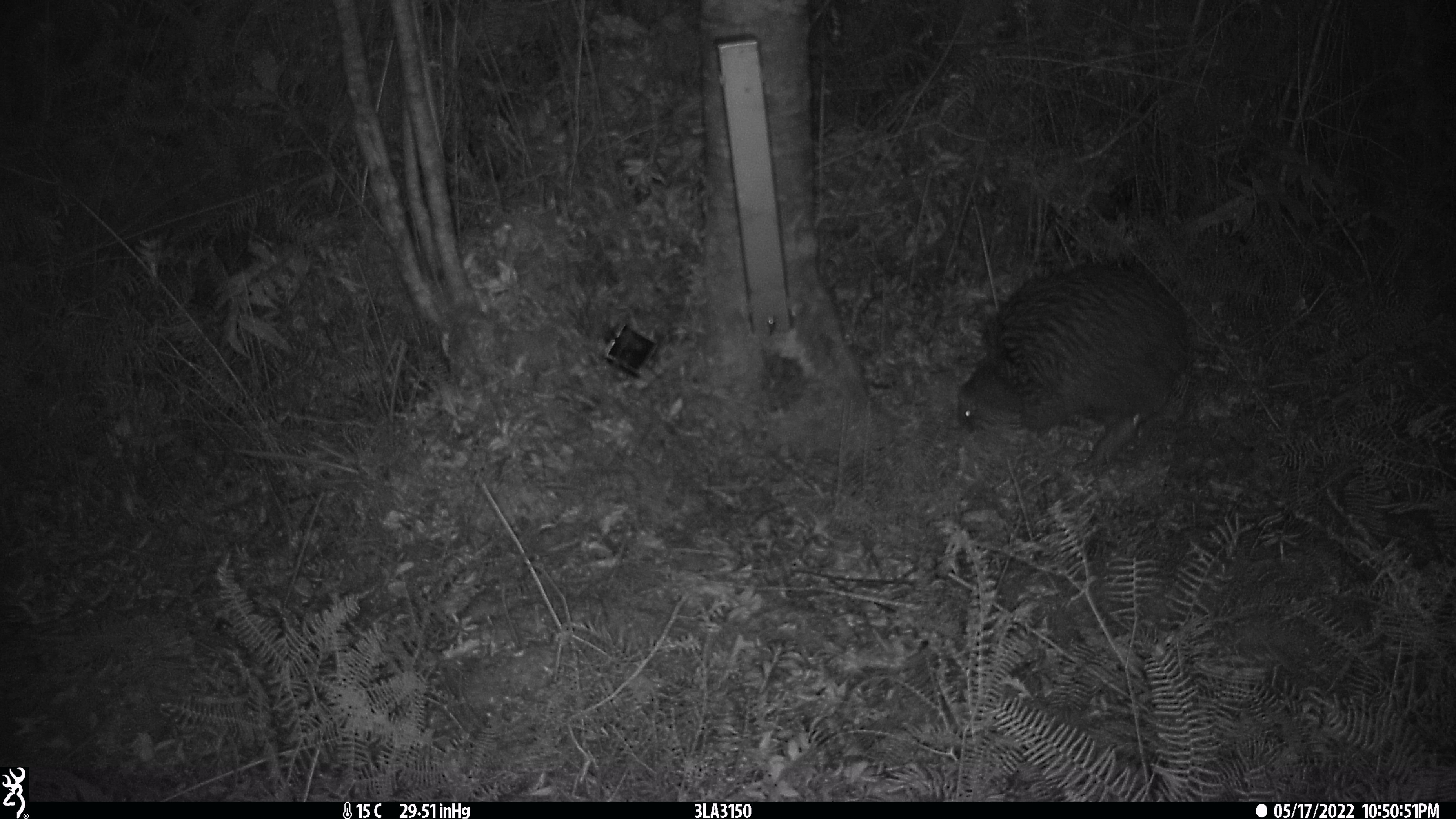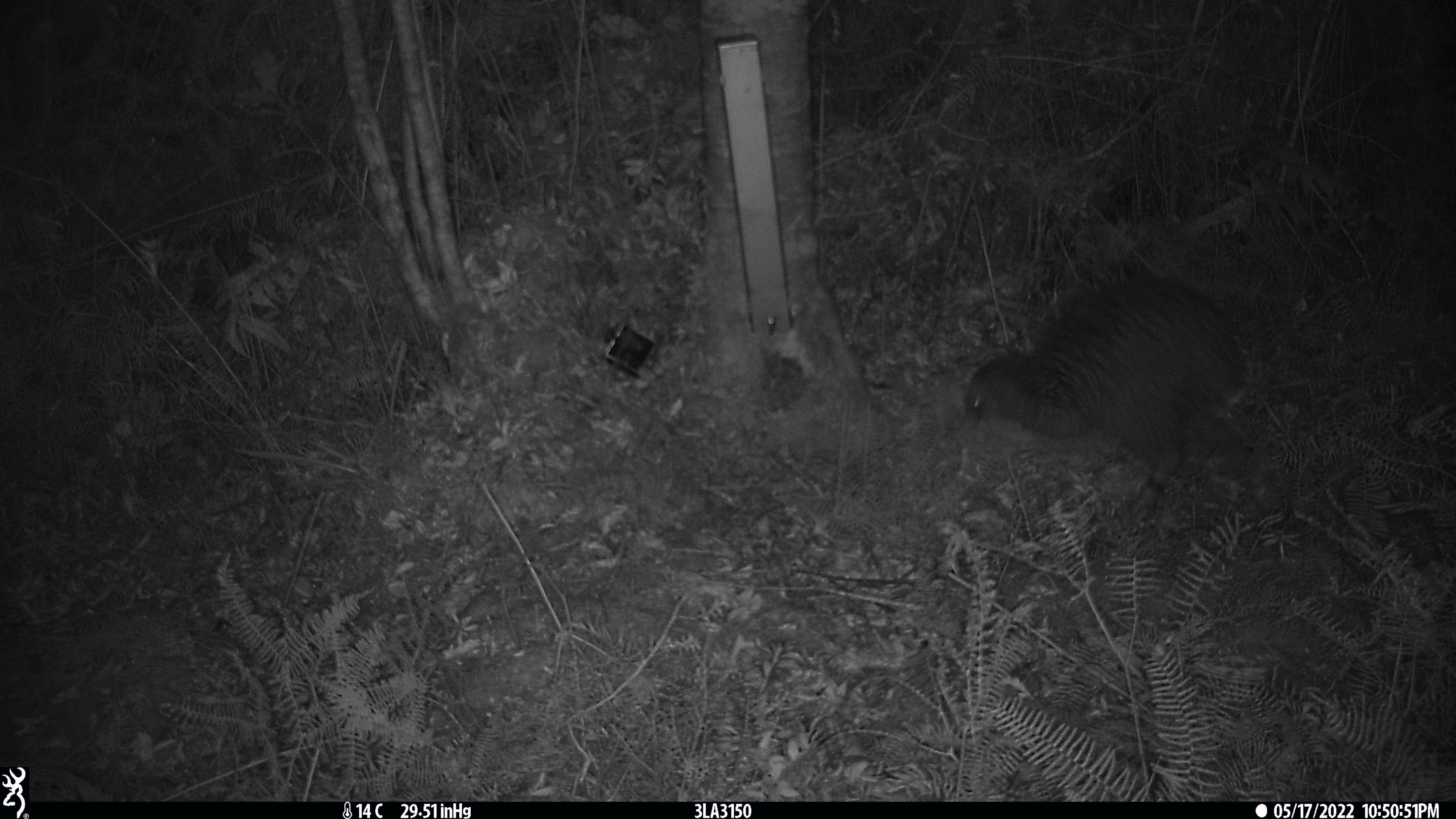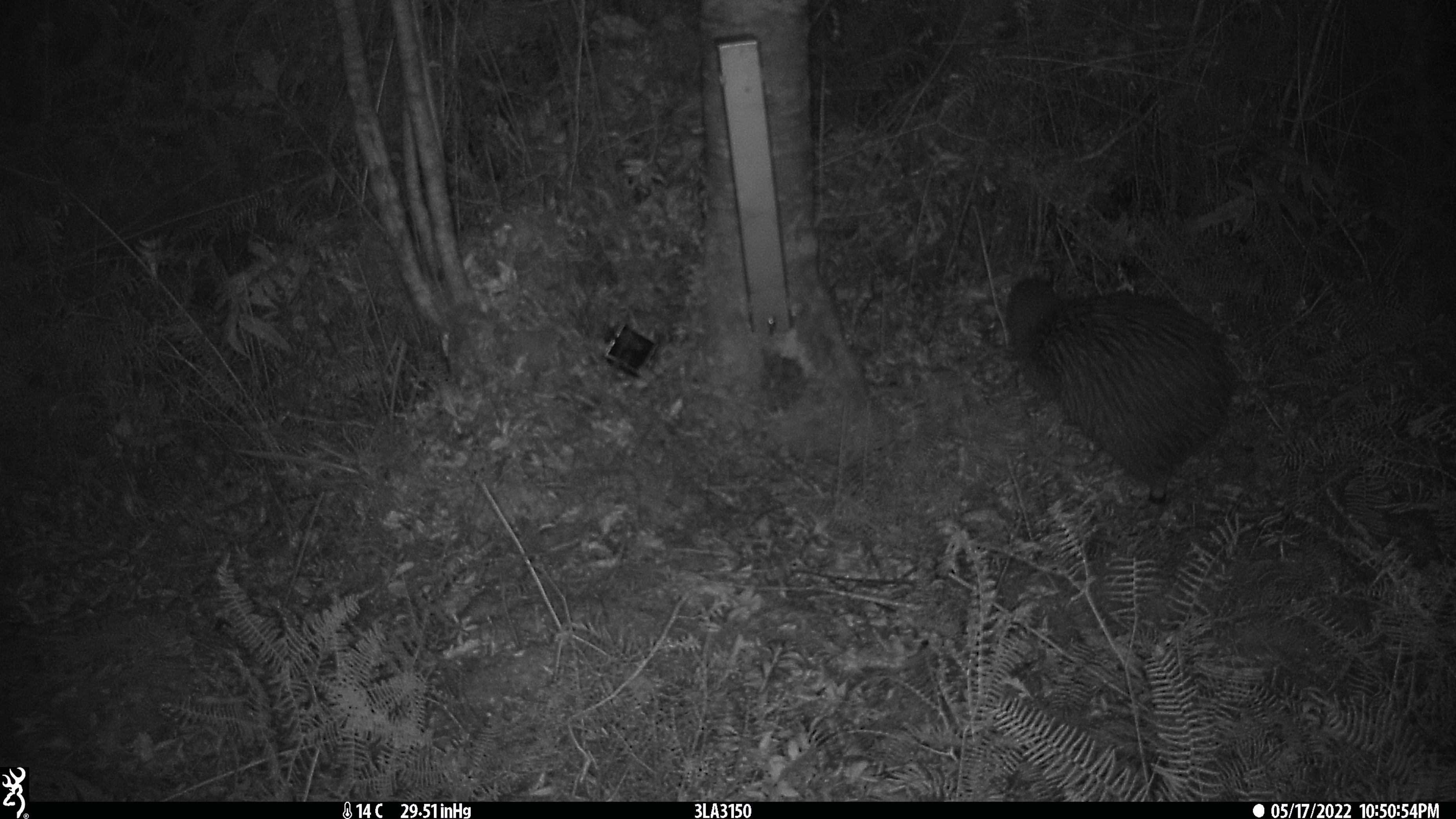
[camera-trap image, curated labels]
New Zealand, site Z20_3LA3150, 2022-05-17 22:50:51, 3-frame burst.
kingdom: Animalia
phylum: Chordata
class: Aves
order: Apterygiformes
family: Apterygidae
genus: Apteryx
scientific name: Apteryx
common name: kiwi